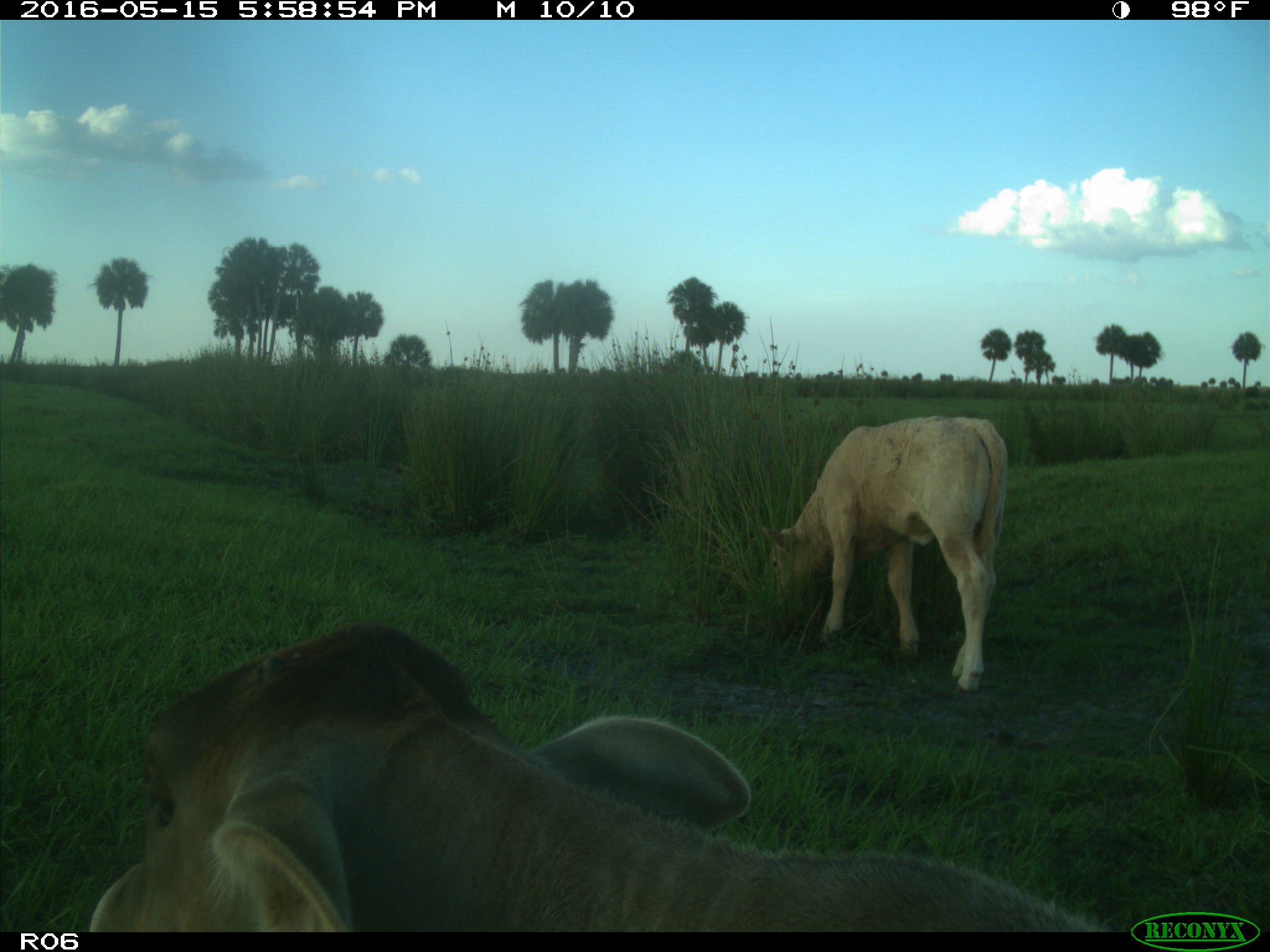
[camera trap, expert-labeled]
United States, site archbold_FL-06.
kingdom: Animalia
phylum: Chordata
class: Mammalia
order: Artiodactyla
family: Bovidae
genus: Bos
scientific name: Bos taurus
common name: domestic cow